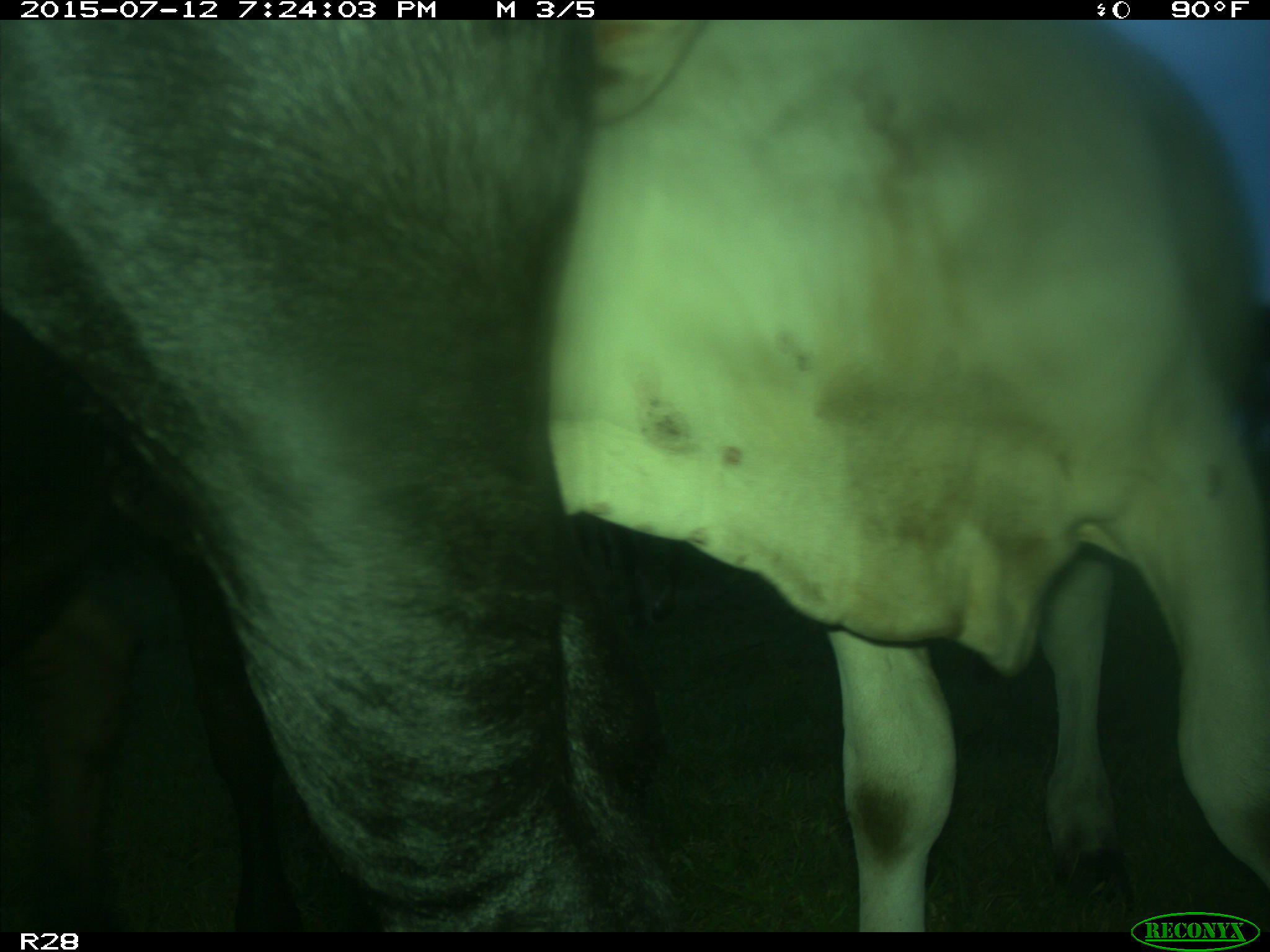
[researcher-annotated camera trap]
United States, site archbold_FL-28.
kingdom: Animalia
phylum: Chordata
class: Mammalia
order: Artiodactyla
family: Bovidae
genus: Bos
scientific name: Bos taurus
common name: domestic cow